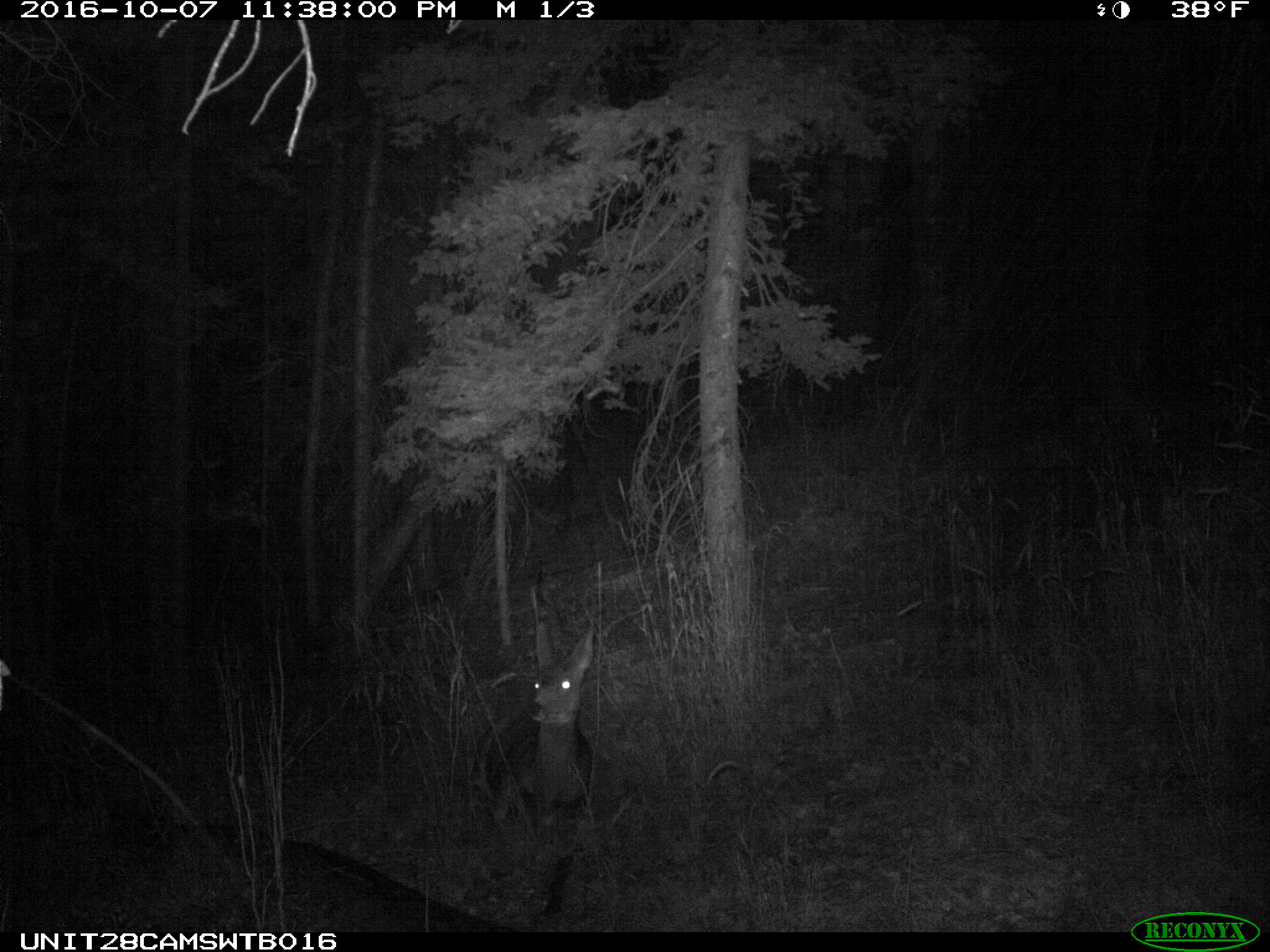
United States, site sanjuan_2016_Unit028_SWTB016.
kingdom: Animalia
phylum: Chordata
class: Mammalia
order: Artiodactyla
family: Cervidae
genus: Odocoileus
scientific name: Odocoileus hemionus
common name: mule deer